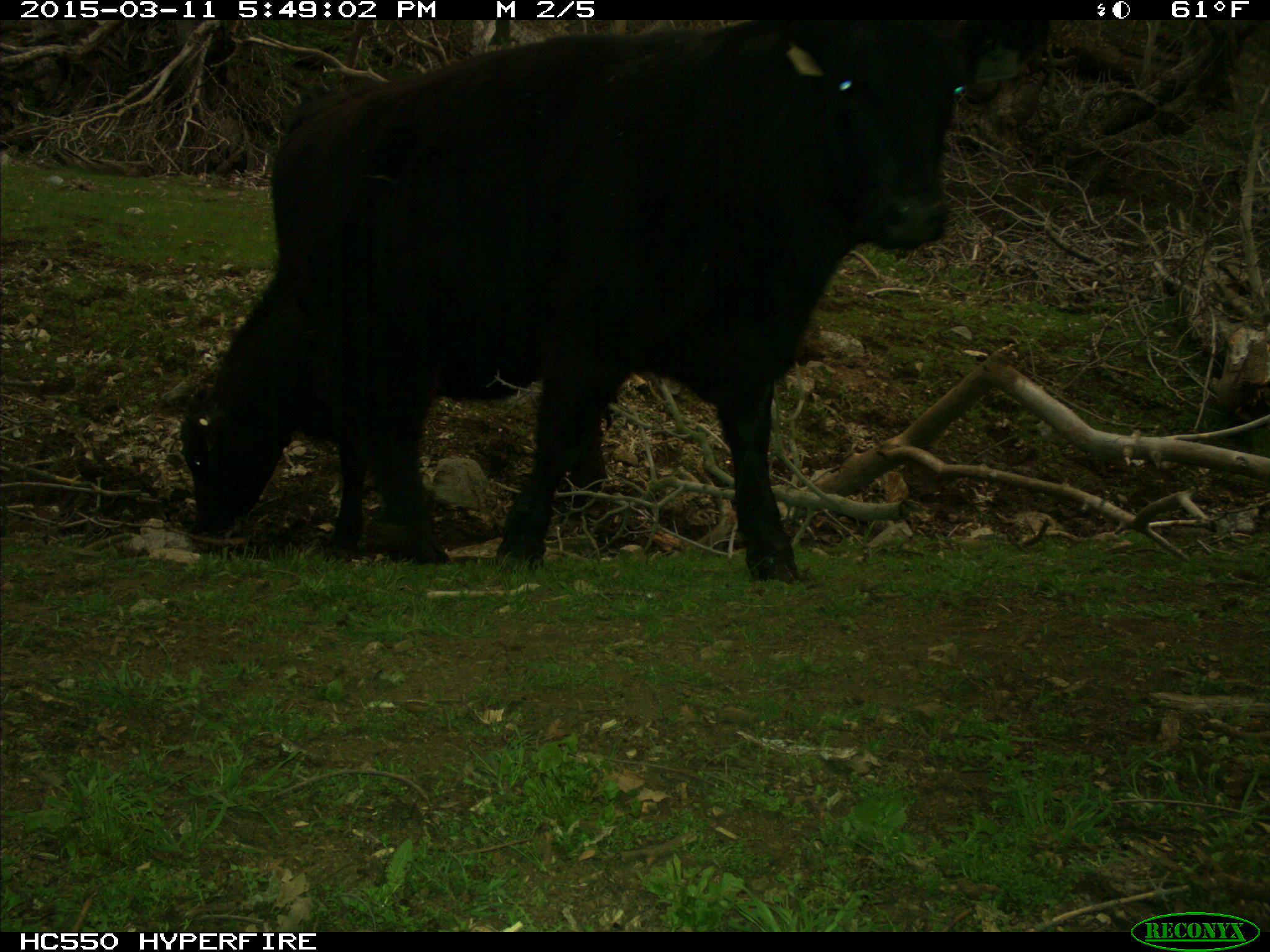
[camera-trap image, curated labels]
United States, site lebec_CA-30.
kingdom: Animalia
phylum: Chordata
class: Mammalia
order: Artiodactyla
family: Bovidae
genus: Bos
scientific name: Bos taurus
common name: domestic cow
Bos taurus (domestic cow).